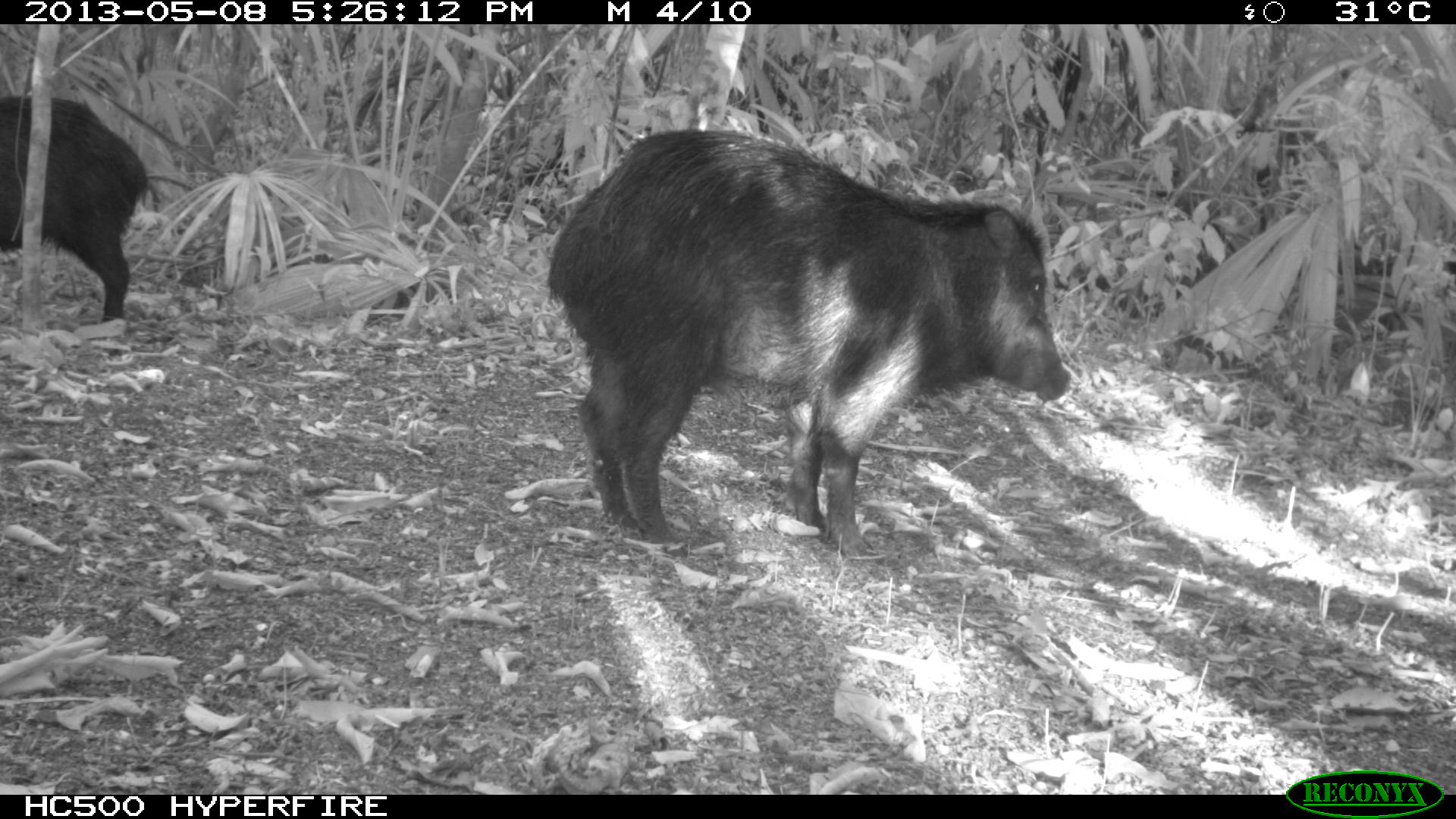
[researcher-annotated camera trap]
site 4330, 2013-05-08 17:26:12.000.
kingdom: Animalia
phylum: Chordata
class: Mammalia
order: Artiodactyla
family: Tayassuidae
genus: Tayassu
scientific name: Tayassu pecari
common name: white-lipped peccary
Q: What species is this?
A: Tayassu pecari (white-lipped peccary).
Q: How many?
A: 2.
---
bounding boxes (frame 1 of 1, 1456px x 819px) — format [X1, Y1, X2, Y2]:
tayassu pecari: [545, 121, 1070, 559]; [0, 91, 152, 319]